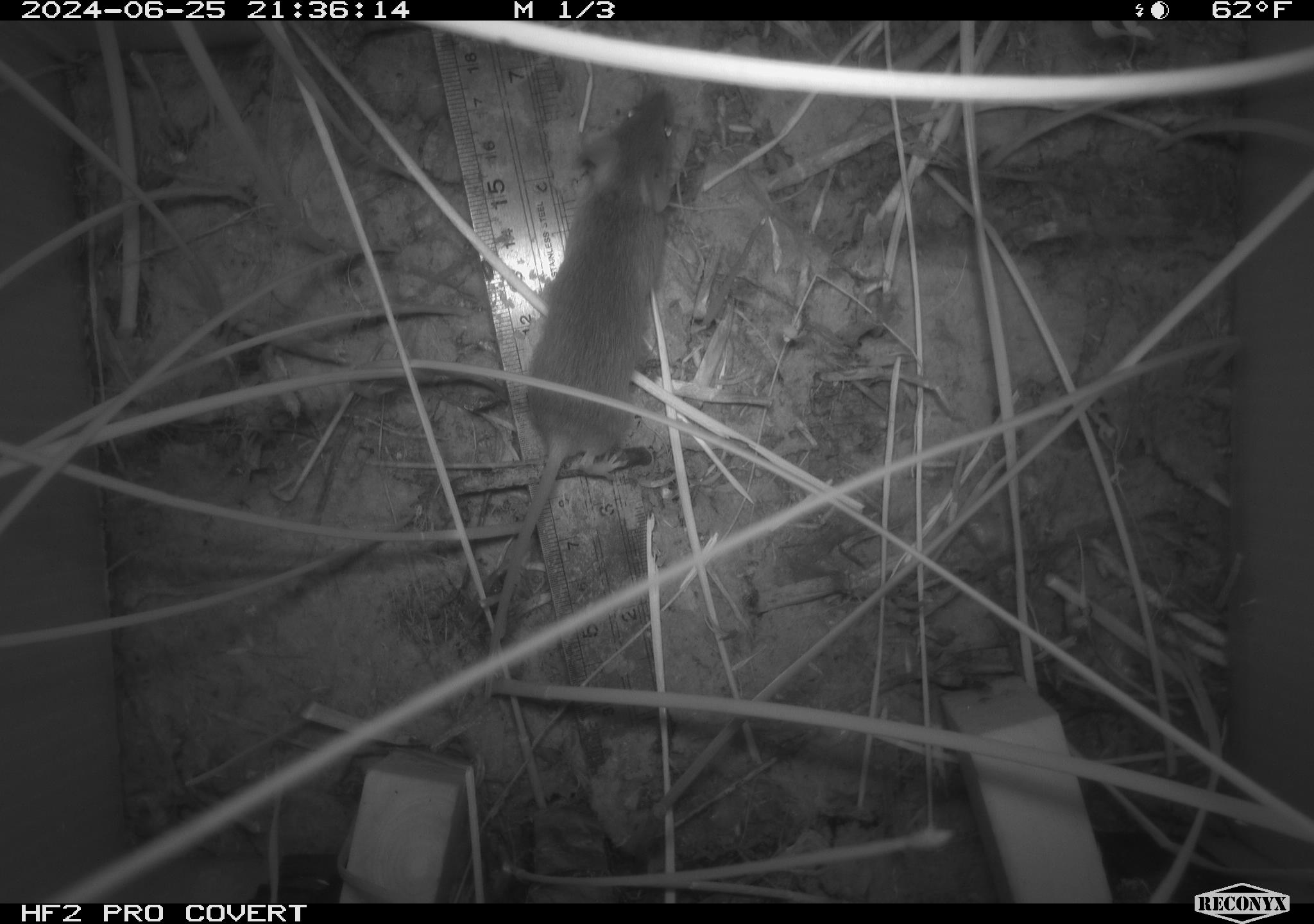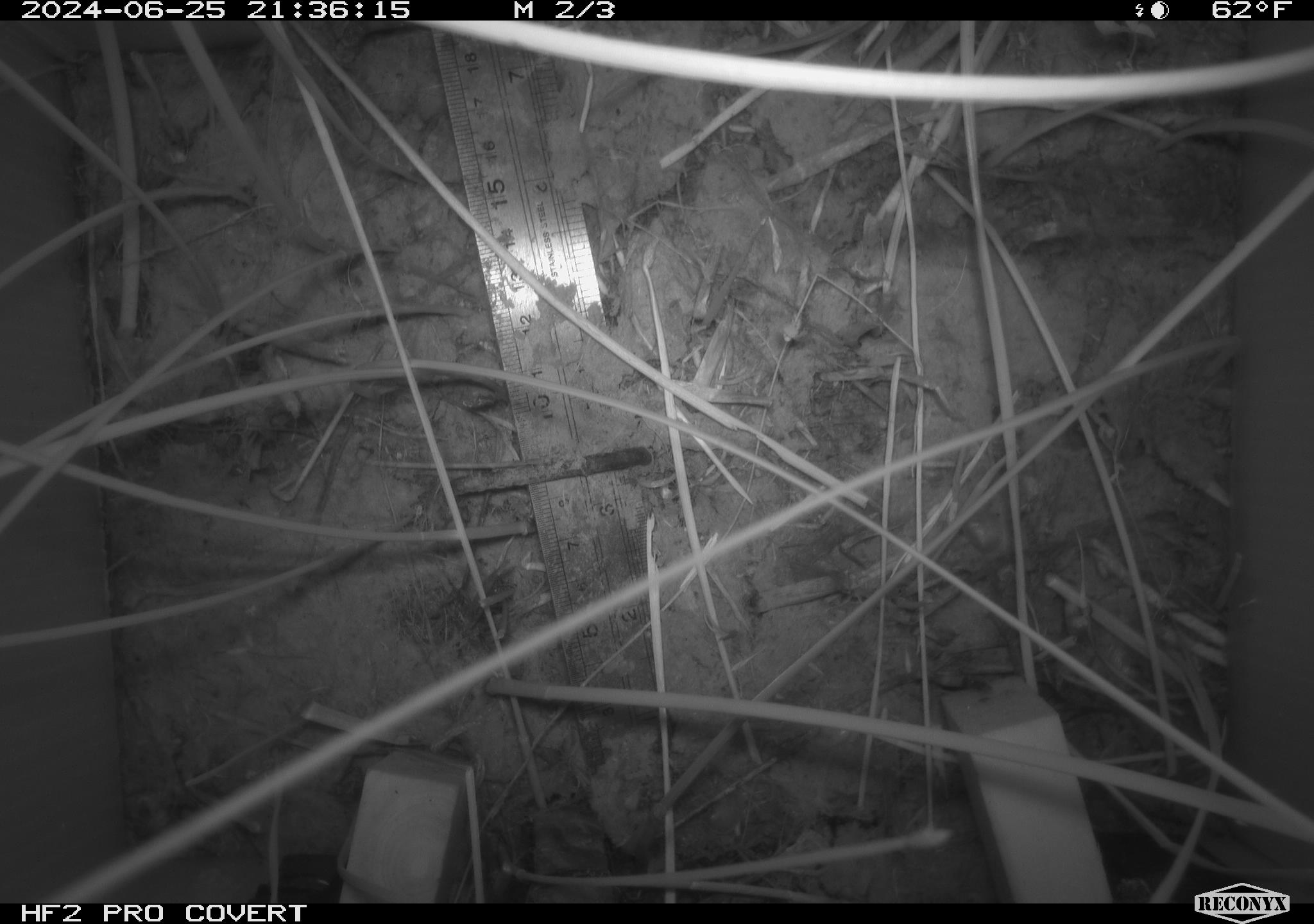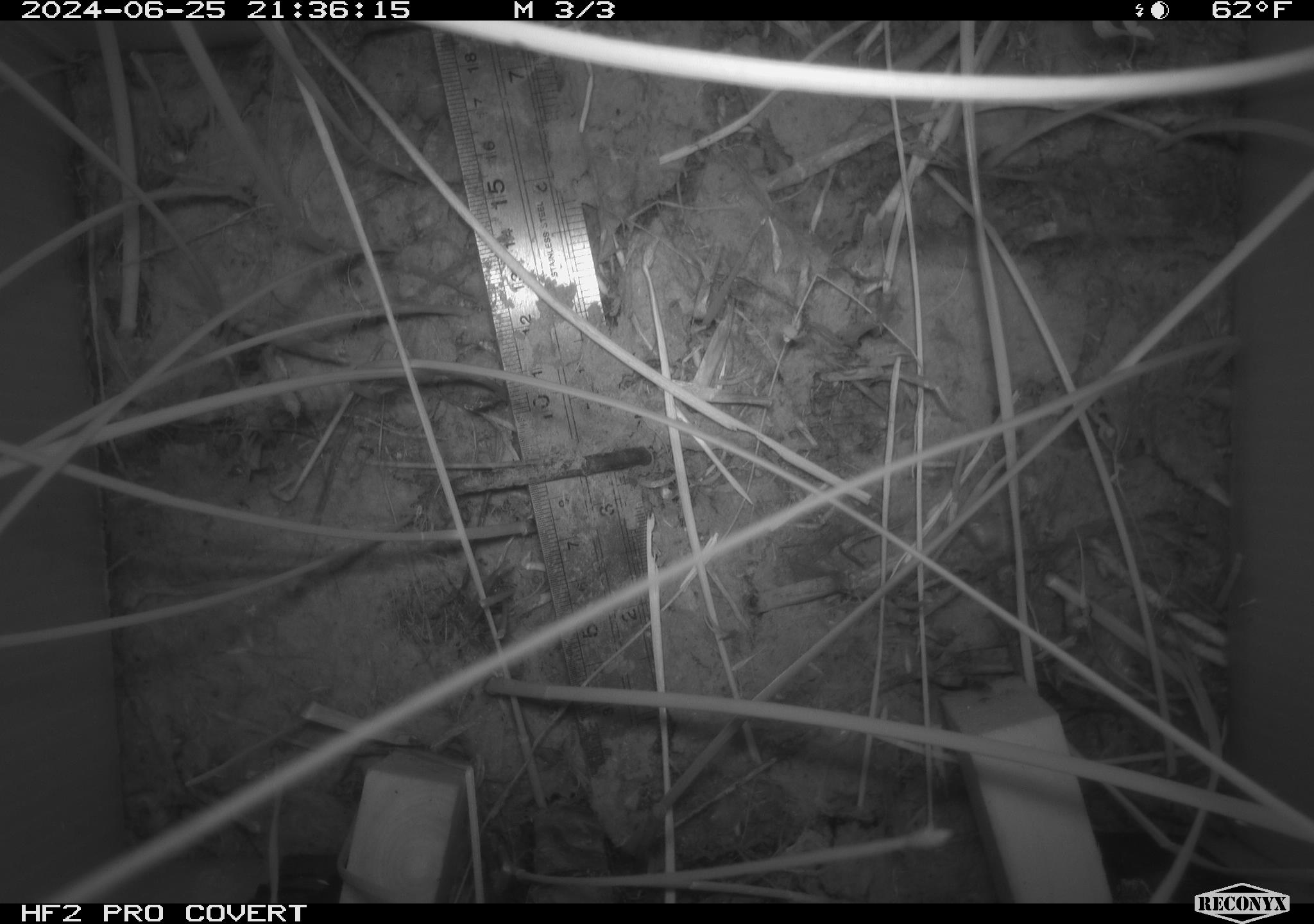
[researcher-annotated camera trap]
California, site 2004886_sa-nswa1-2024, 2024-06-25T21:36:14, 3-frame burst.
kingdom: Animalia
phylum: Chordata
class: Mammalia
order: Rodentia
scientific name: Rodentia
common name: rodent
Rodent (Rodentia).